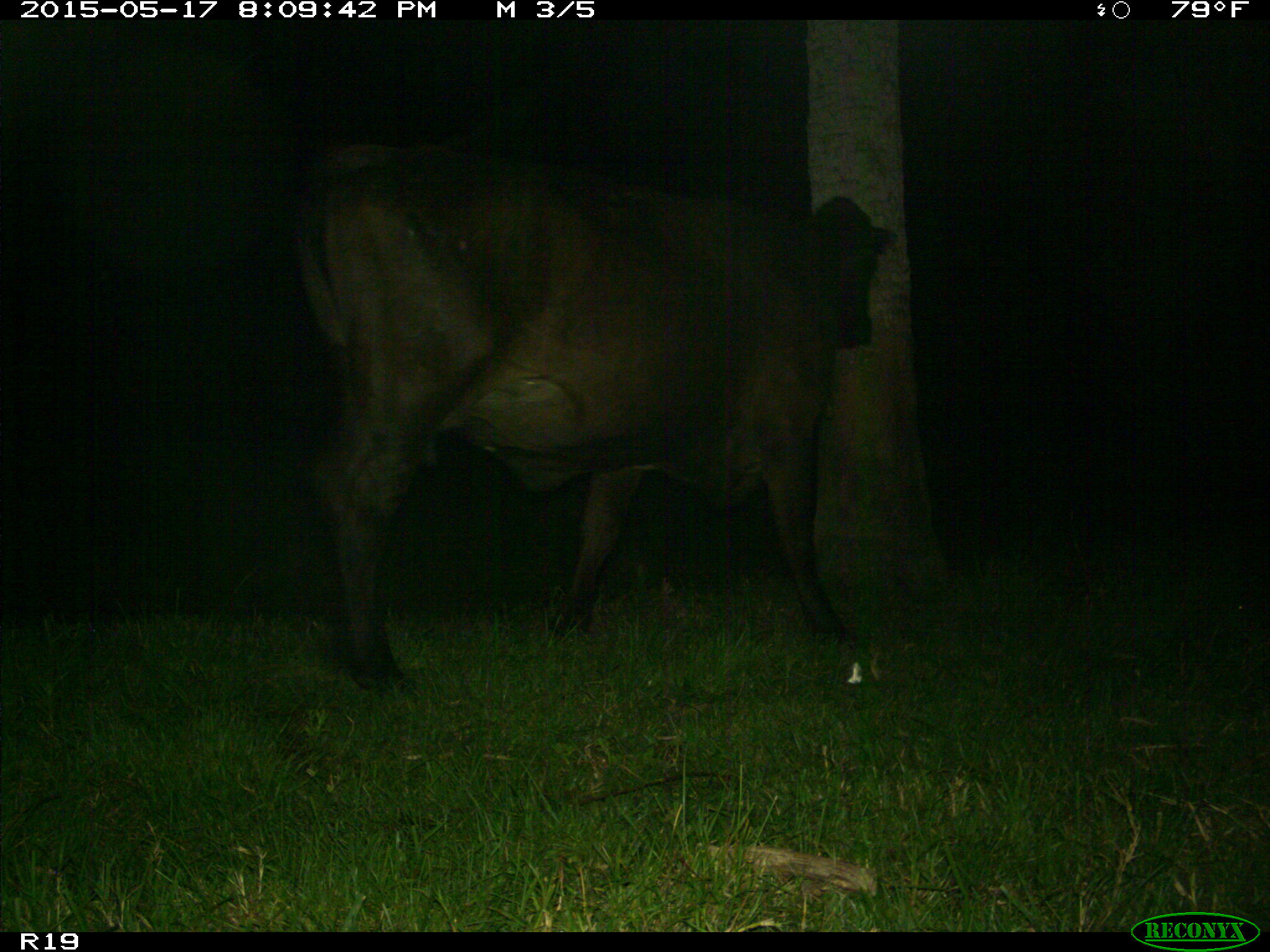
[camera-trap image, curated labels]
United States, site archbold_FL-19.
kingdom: Animalia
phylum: Chordata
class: Mammalia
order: Artiodactyla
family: Bovidae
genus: Bos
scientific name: Bos taurus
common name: domestic cow